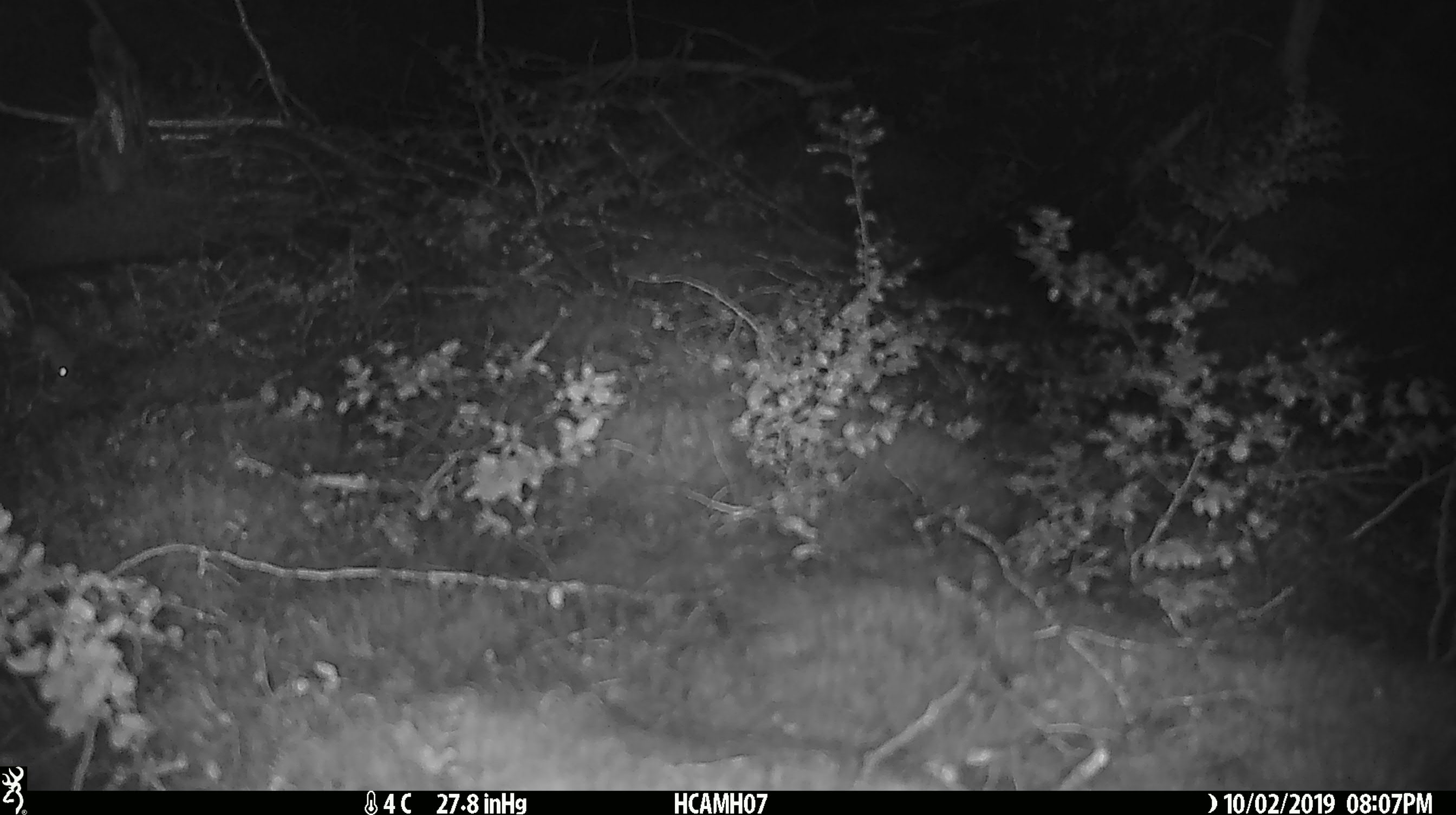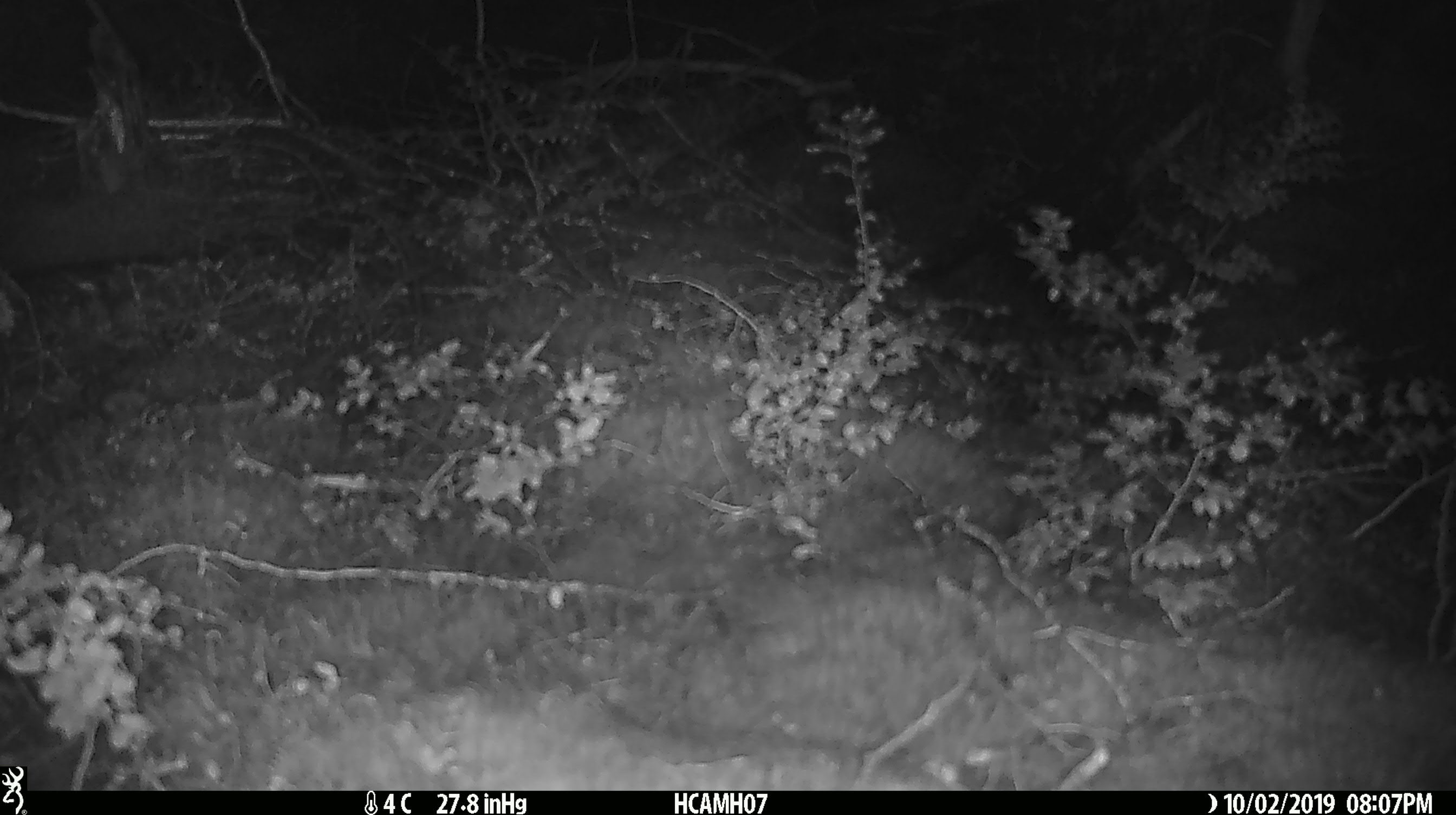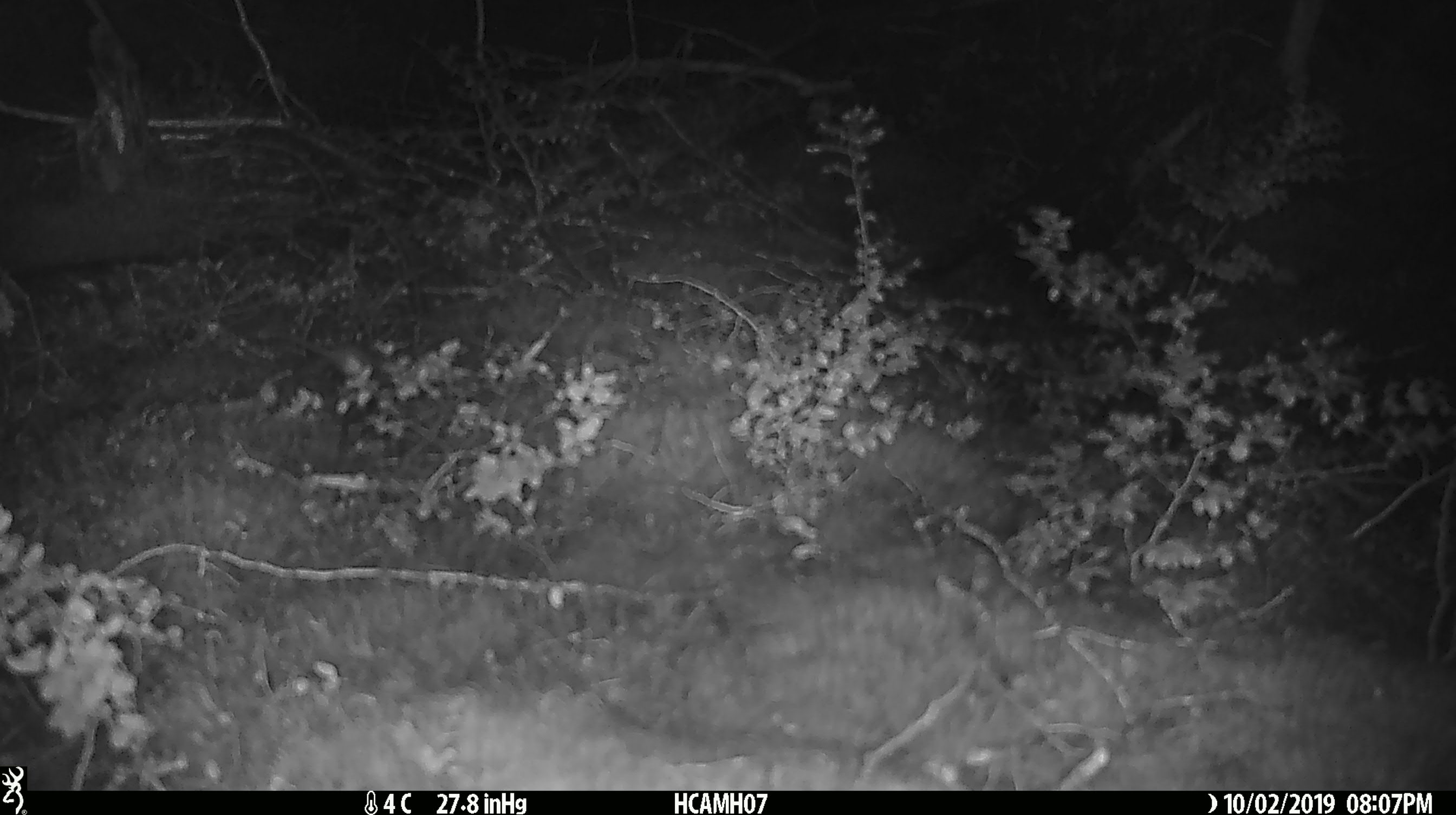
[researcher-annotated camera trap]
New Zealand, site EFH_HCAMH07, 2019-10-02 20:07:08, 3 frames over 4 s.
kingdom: Animalia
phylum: Chordata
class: Mammalia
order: Rodentia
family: Muridae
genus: Mus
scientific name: Mus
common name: mouse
Mouse (Mus).